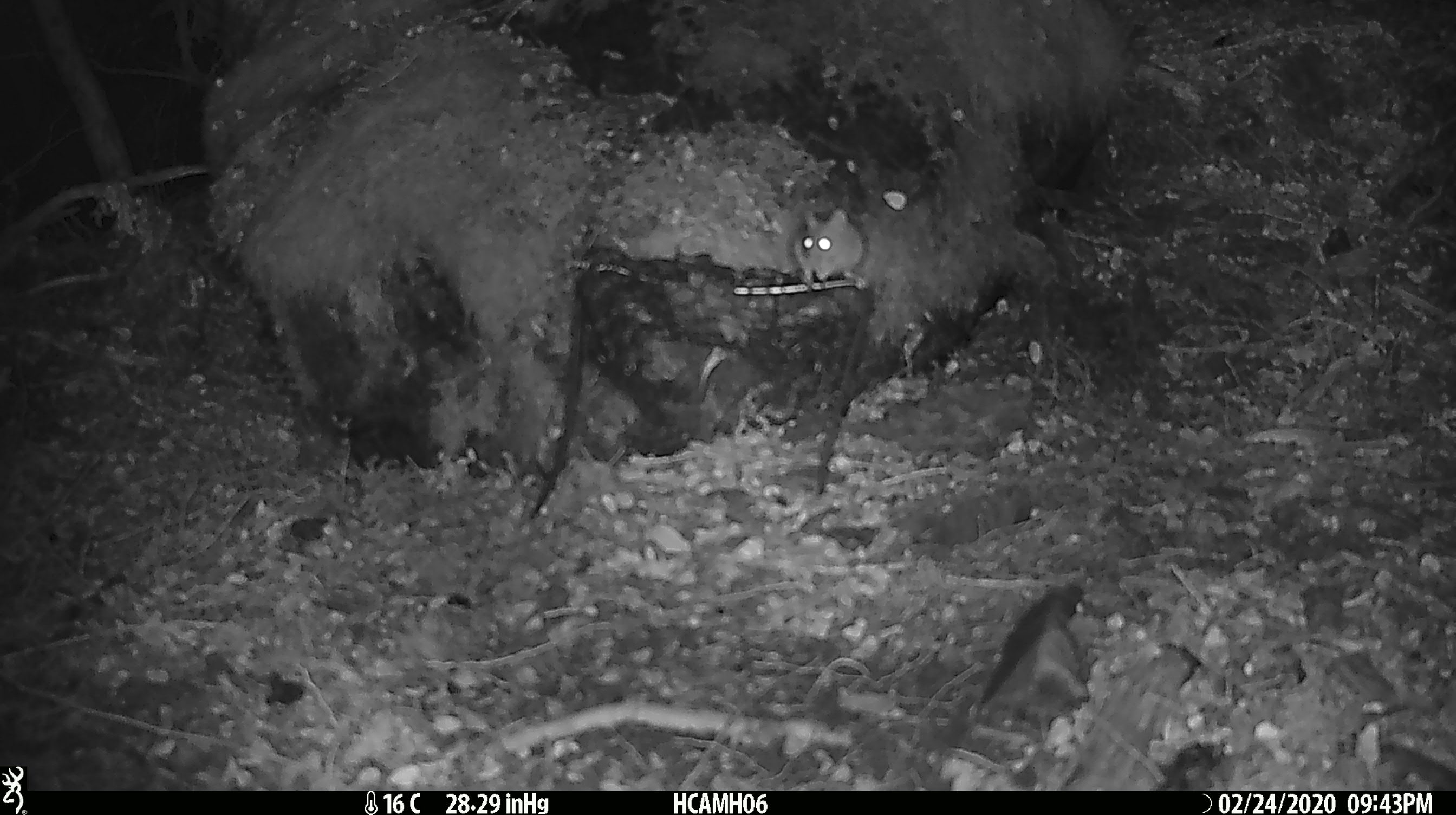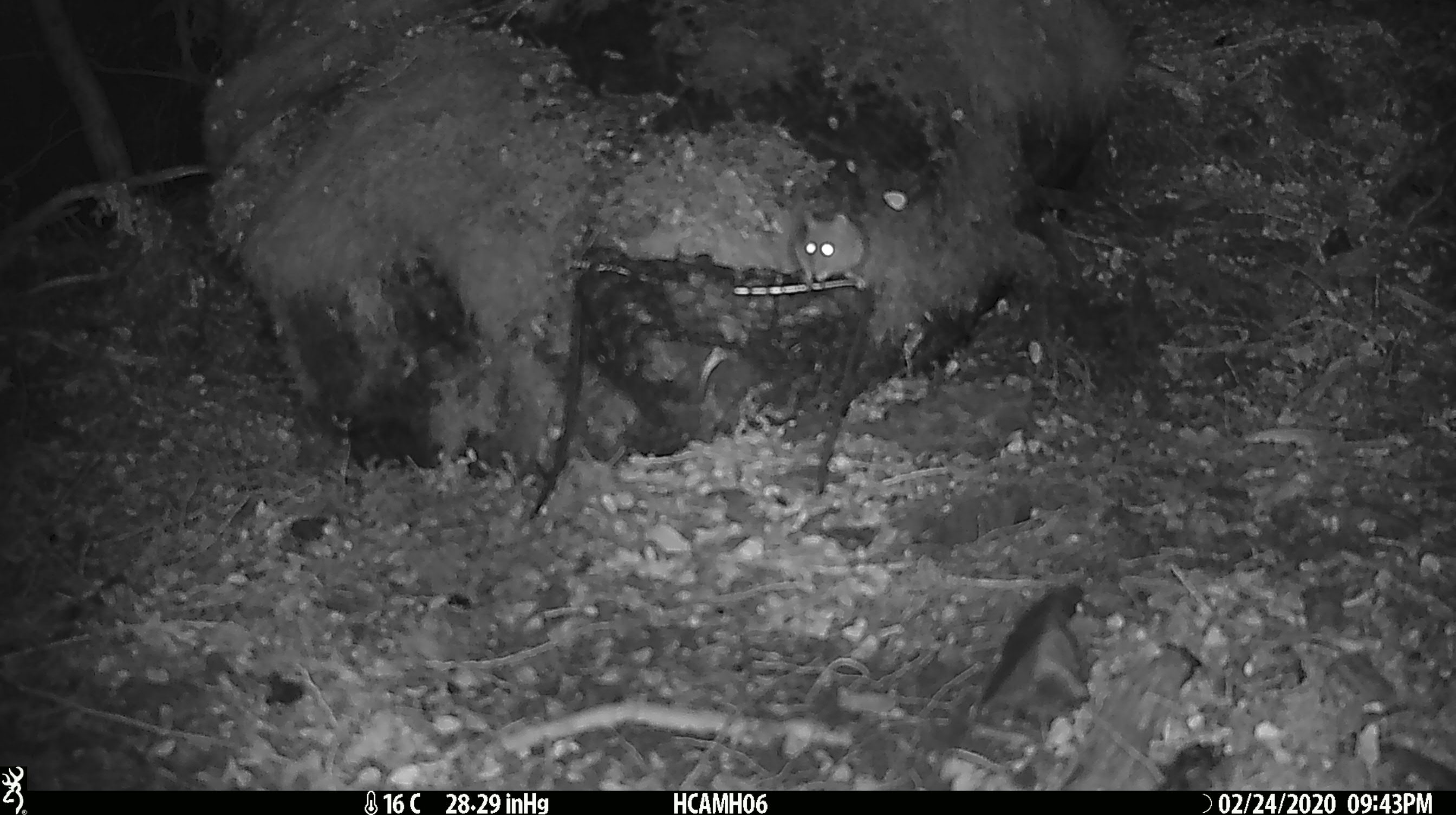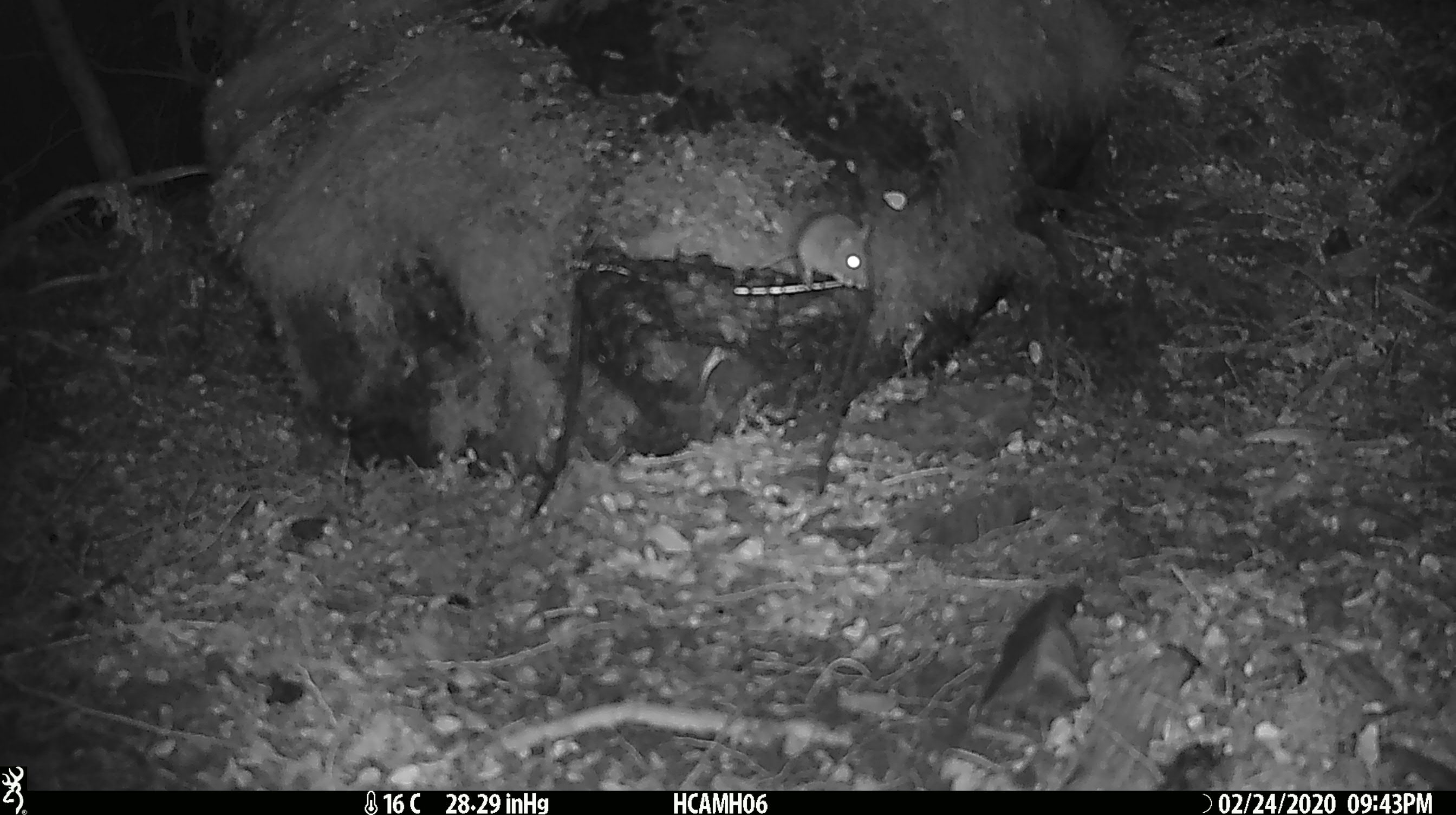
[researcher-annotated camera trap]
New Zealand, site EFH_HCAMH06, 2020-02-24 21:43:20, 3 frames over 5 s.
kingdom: Animalia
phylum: Chordata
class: Mammalia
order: Rodentia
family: Muridae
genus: Mus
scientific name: Mus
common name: mouse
Mouse (Mus).